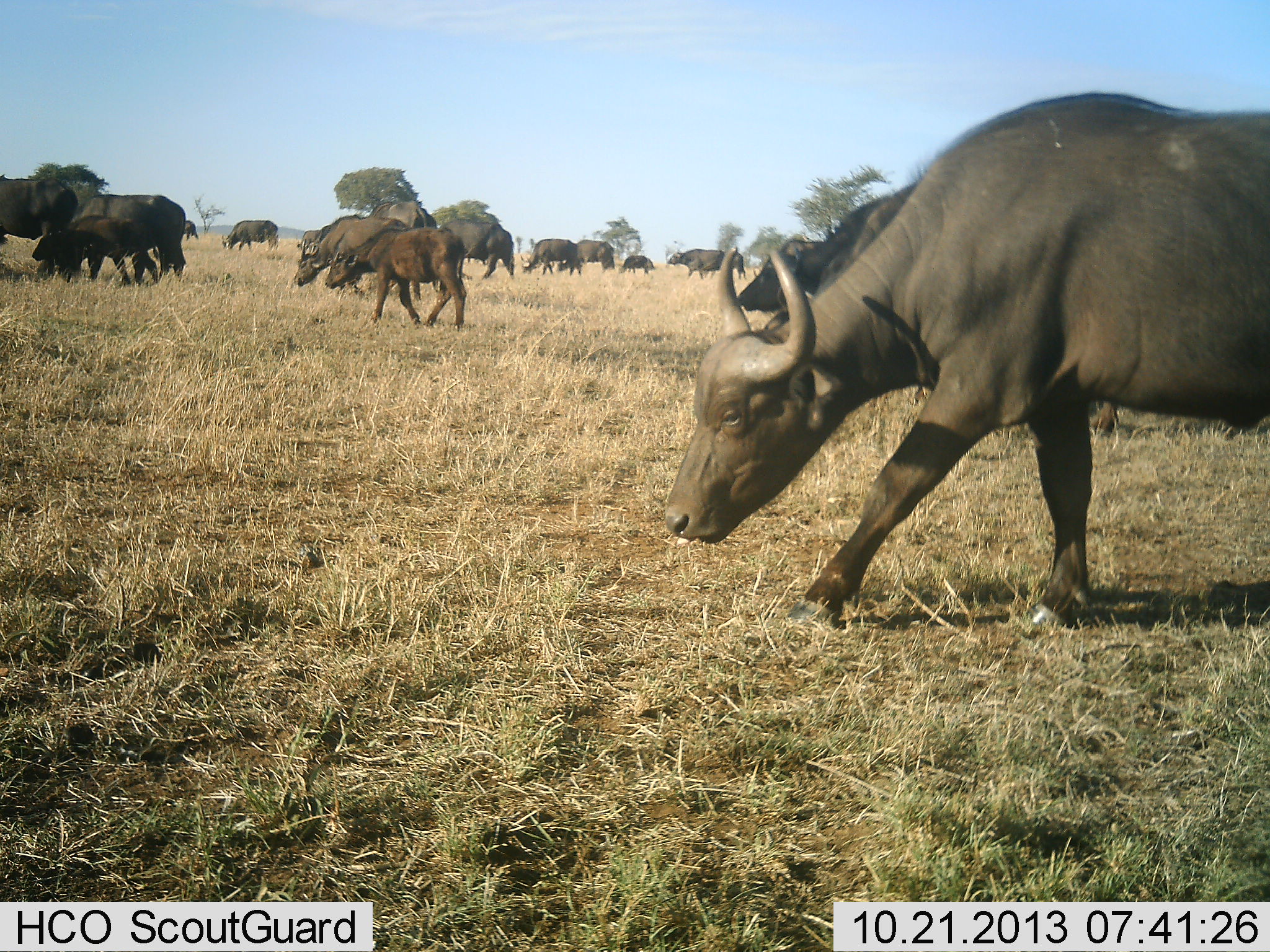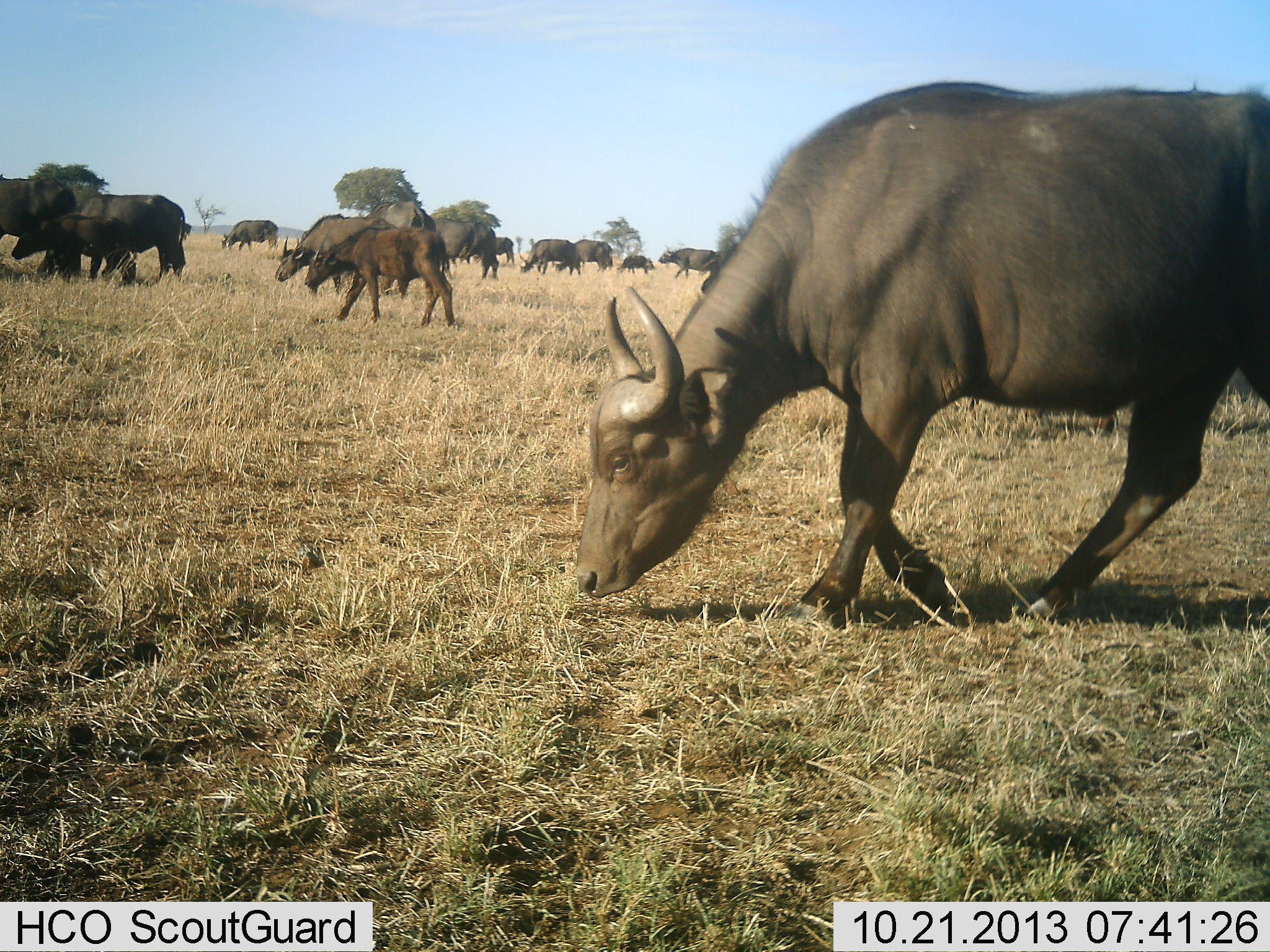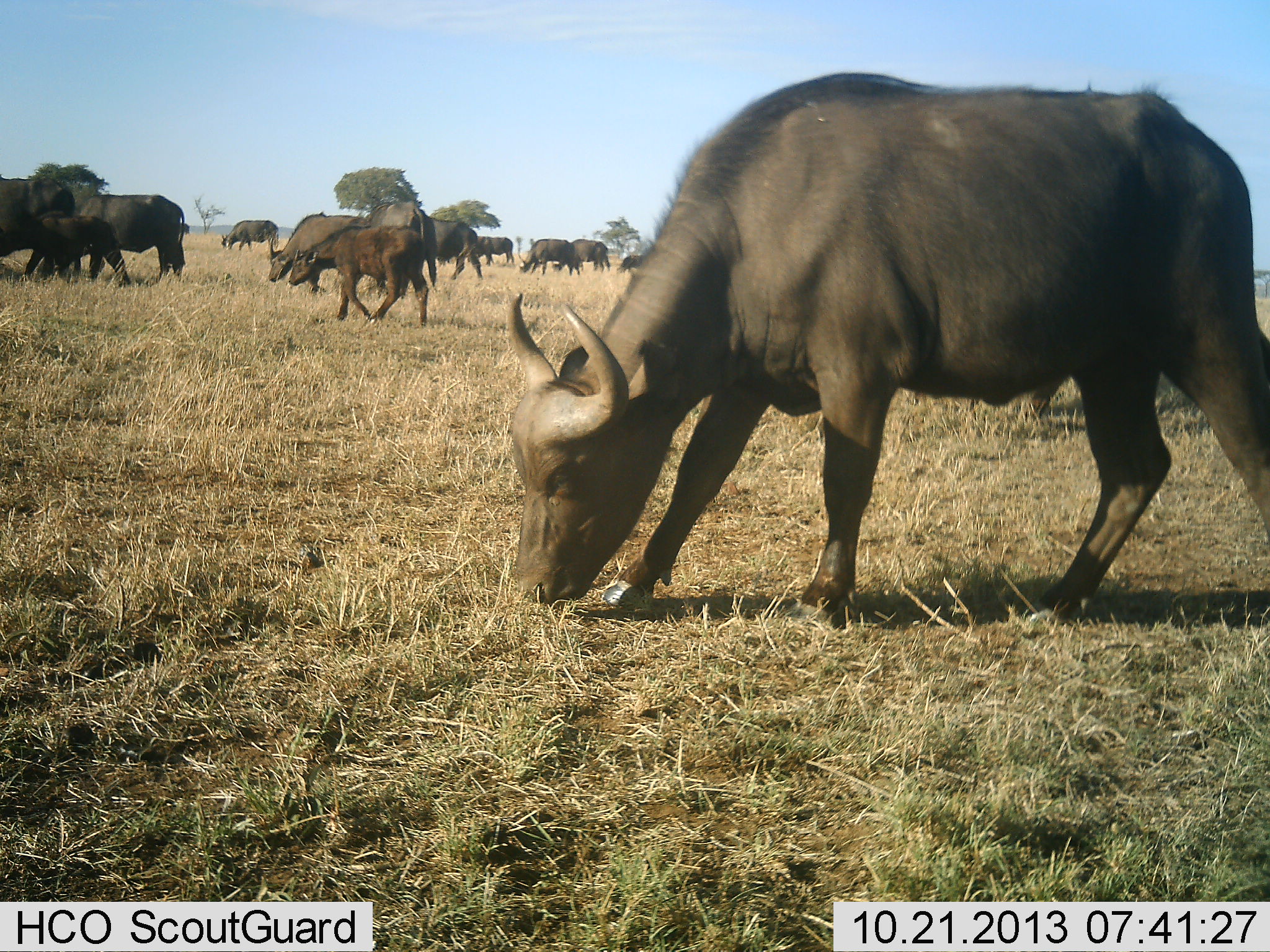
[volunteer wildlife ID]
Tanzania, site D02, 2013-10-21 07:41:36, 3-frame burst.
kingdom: Animalia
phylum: Chordata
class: Mammalia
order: Artiodactyla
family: Bovidae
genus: Syncerus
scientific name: Syncerus caffer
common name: cape buffalo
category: buffalo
Buffalo (cape buffalo) (Syncerus caffer), count 11-50. Behavior (volunteer vote fractions): standing 20%, resting 0%, moving 90%, interacting 0%. Young present (vote fraction): 30%. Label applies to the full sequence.